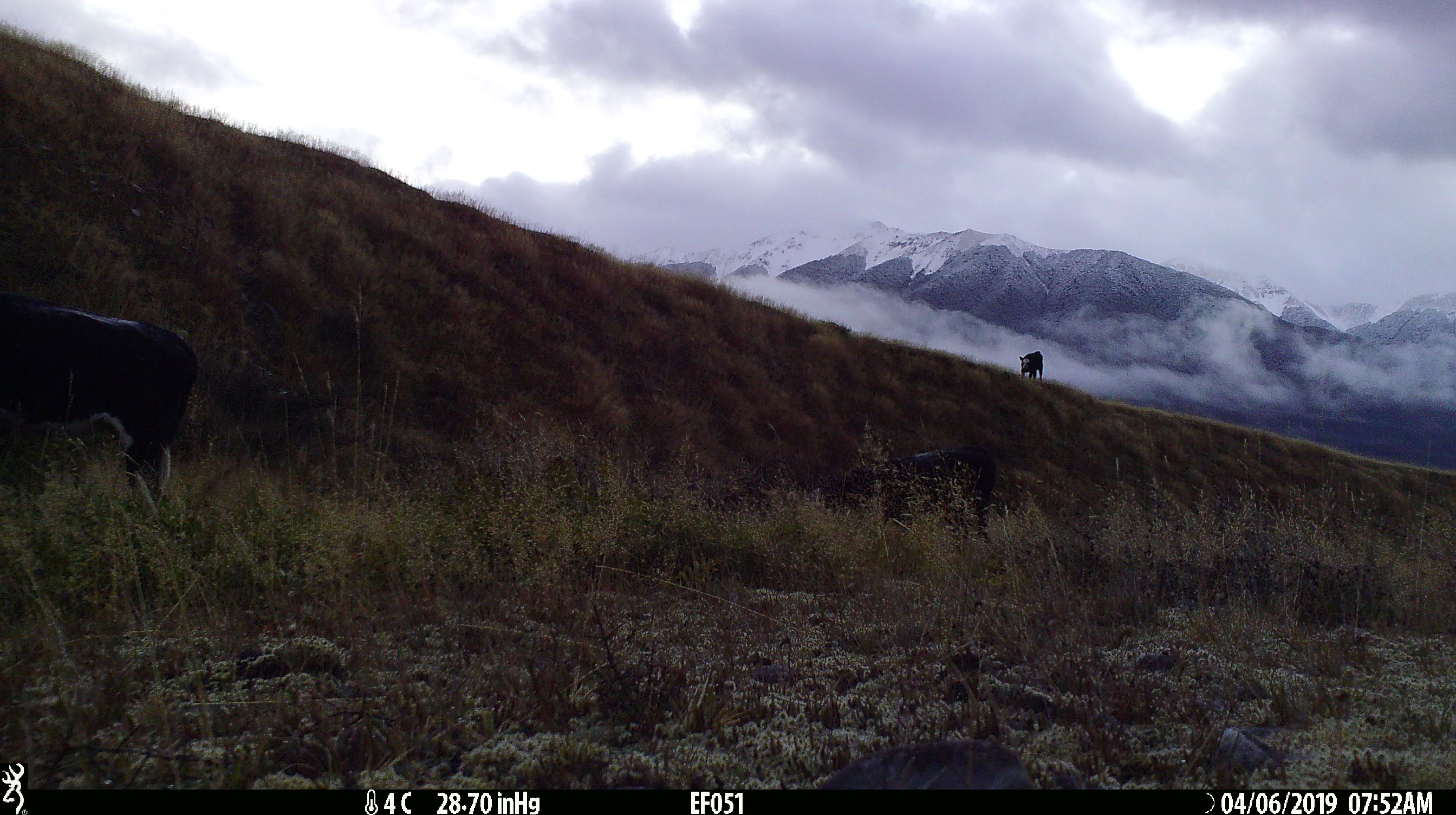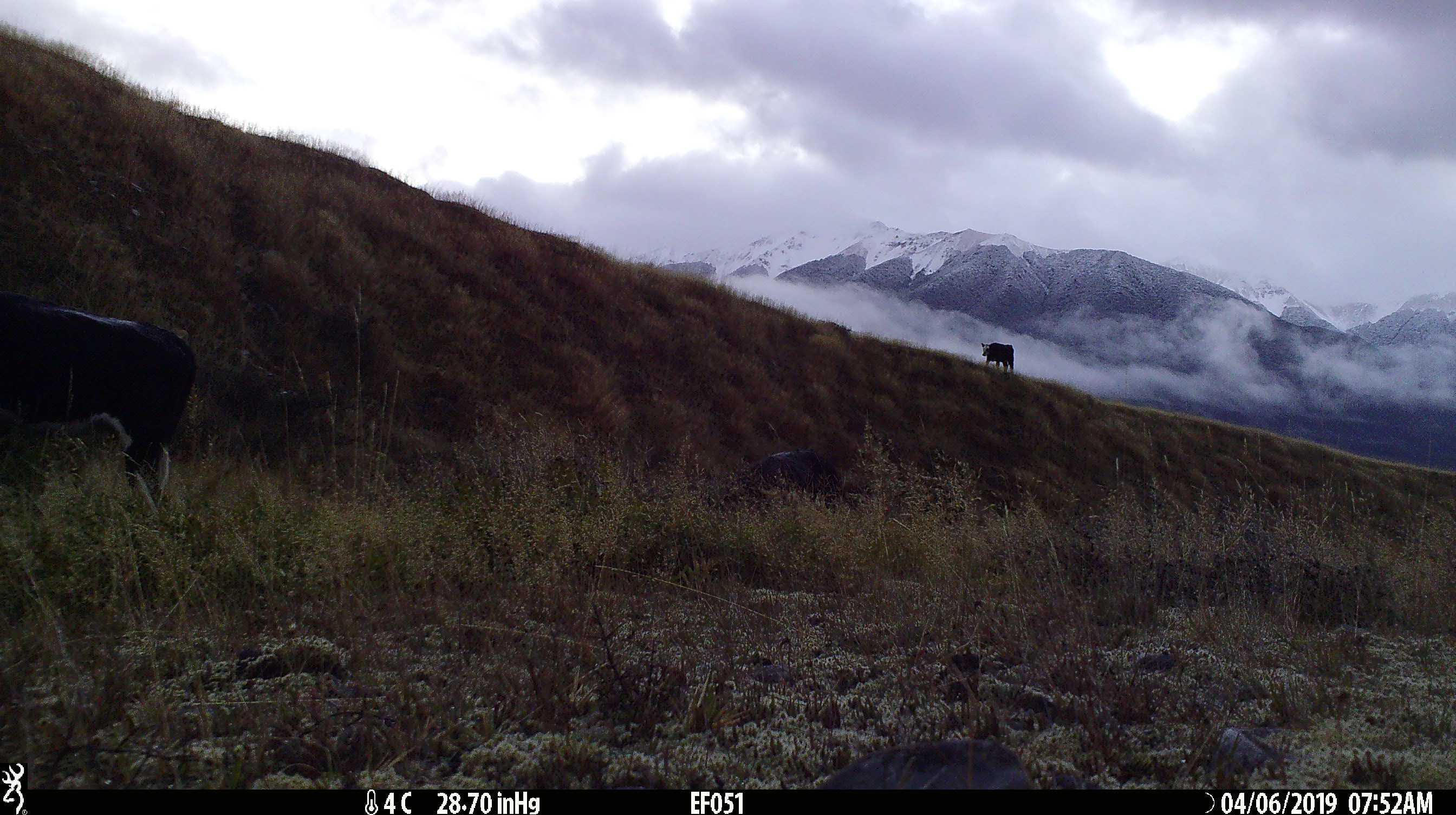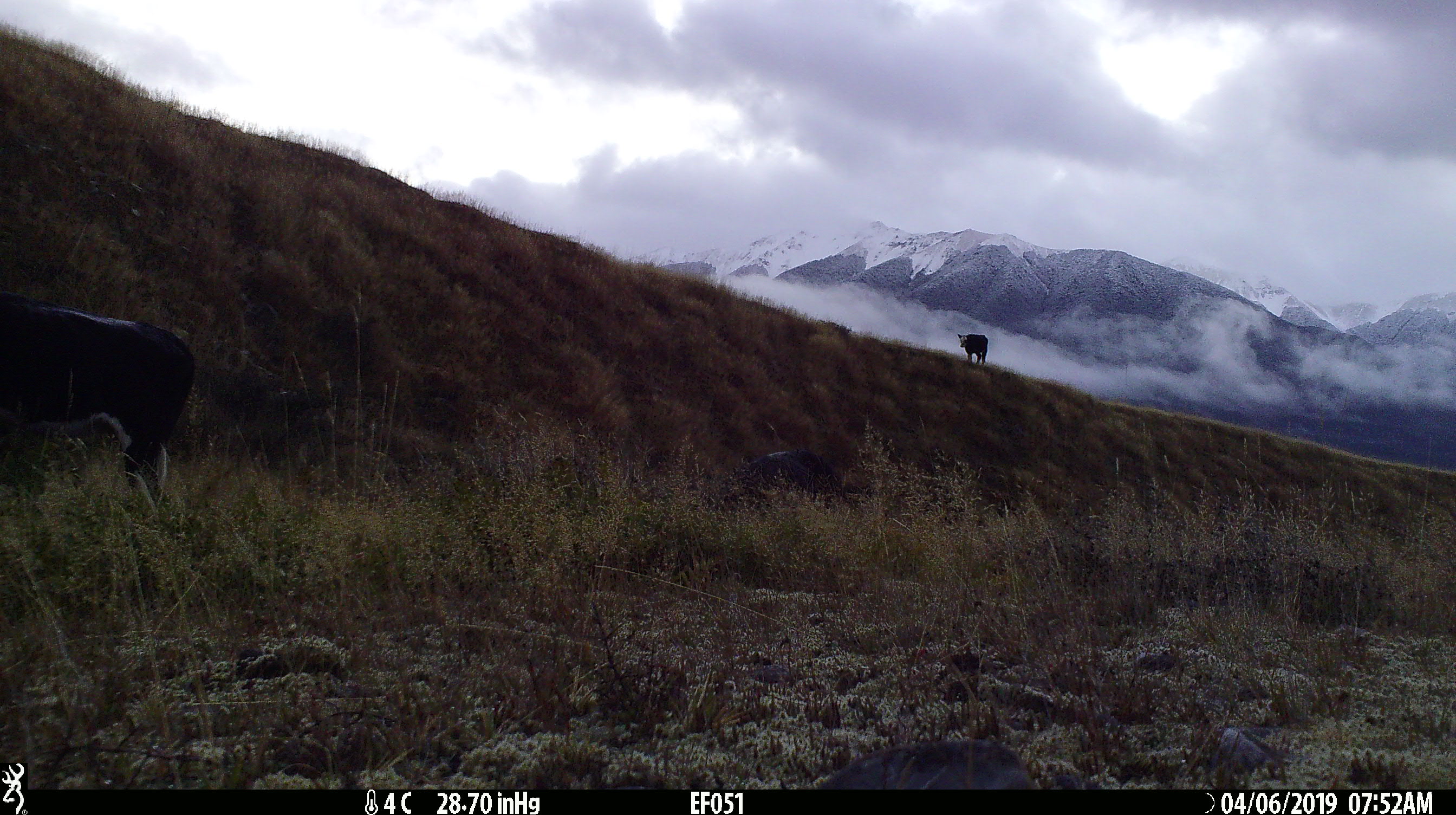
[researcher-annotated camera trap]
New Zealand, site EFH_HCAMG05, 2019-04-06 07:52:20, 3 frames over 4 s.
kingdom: Animalia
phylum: Chordata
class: Mammalia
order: Artiodactyla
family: Bovidae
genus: Bos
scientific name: Bos taurus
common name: domestic cow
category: cow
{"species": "cow (domestic cow) (Bos taurus)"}